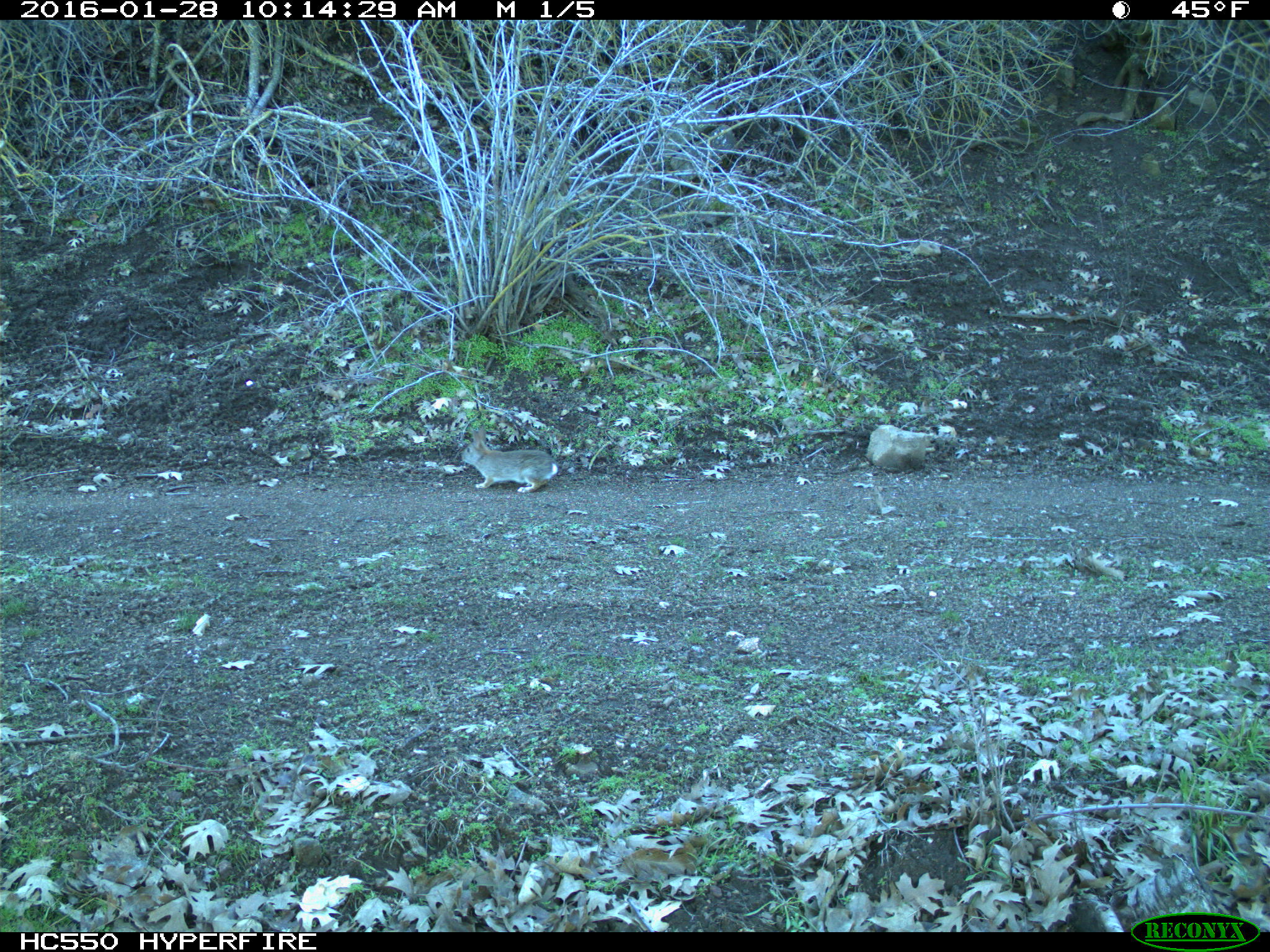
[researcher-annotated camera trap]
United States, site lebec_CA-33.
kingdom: Animalia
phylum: Chordata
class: Mammalia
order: Lagomorpha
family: Leporidae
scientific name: Leporidae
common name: rabbits and hares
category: unidentified rabbit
Unidentified rabbit (rabbits and hares) (Leporidae).